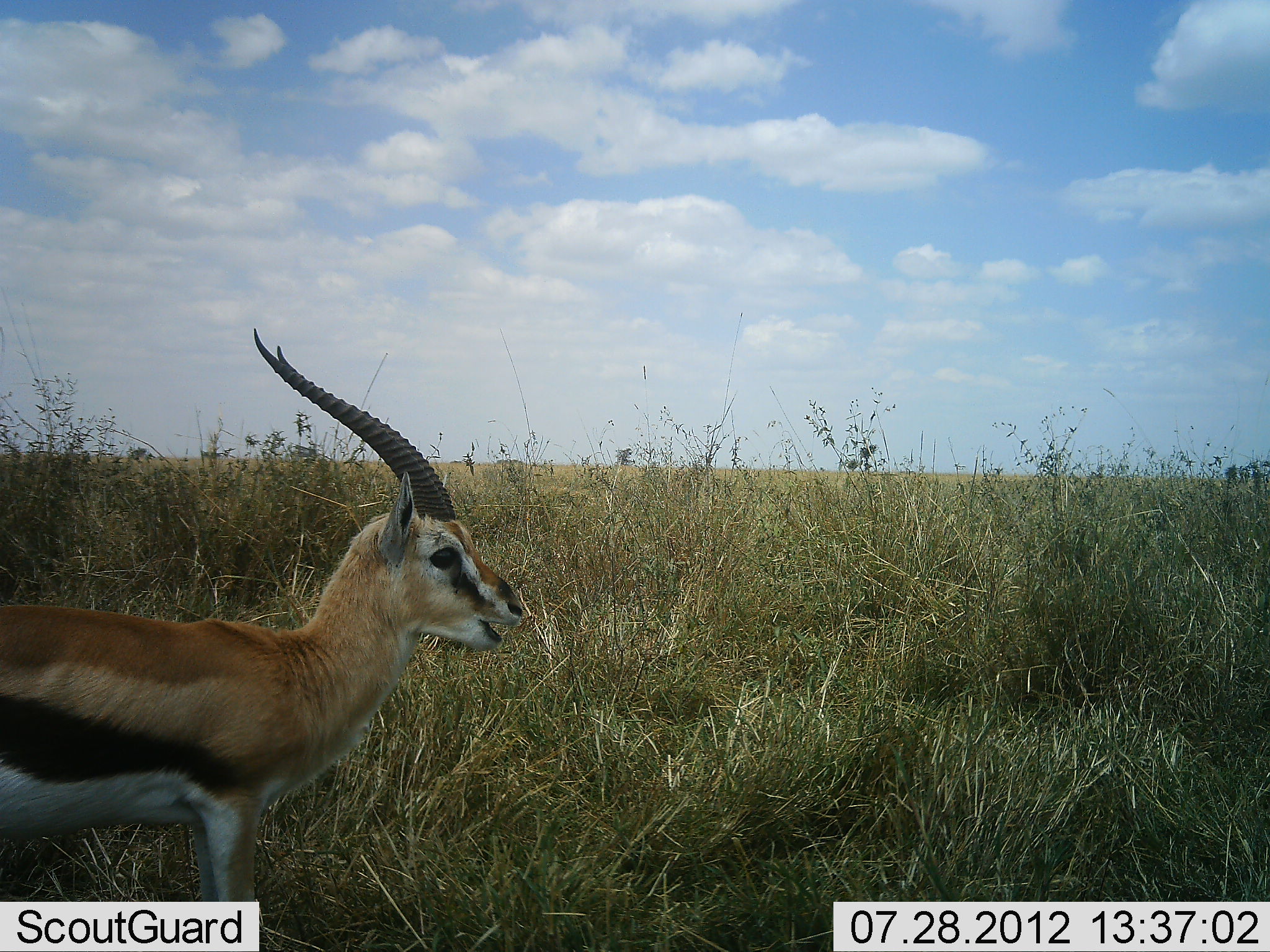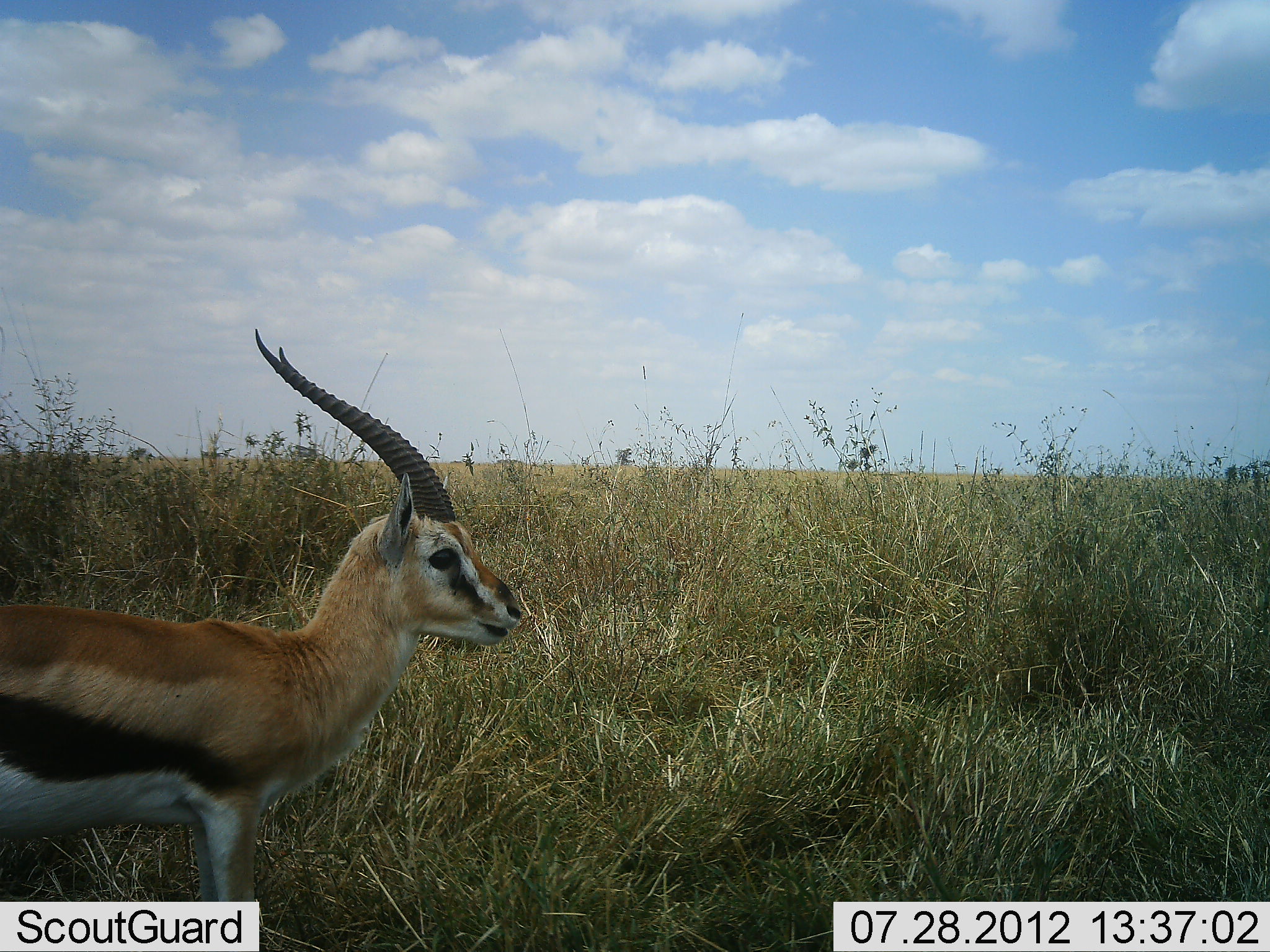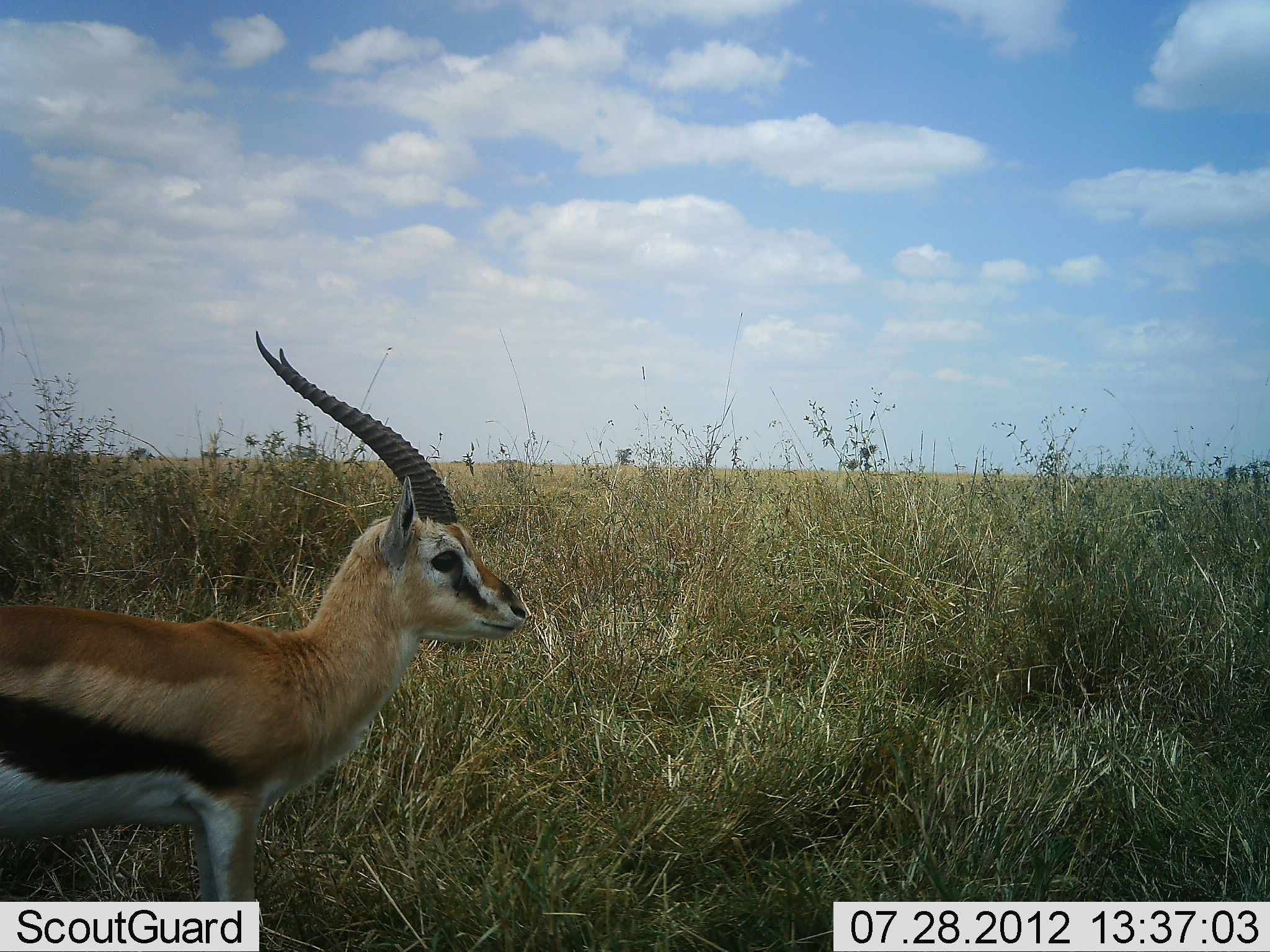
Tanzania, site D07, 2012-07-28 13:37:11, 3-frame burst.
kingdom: Animalia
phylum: Chordata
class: Mammalia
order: Artiodactyla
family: Bovidae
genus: Eudorcas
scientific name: Eudorcas thomsonii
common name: thomson's gazelle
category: gazellethomsons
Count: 1.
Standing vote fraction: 100%.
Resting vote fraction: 0%.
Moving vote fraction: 0%.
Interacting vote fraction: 0%.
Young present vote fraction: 0%.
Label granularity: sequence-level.